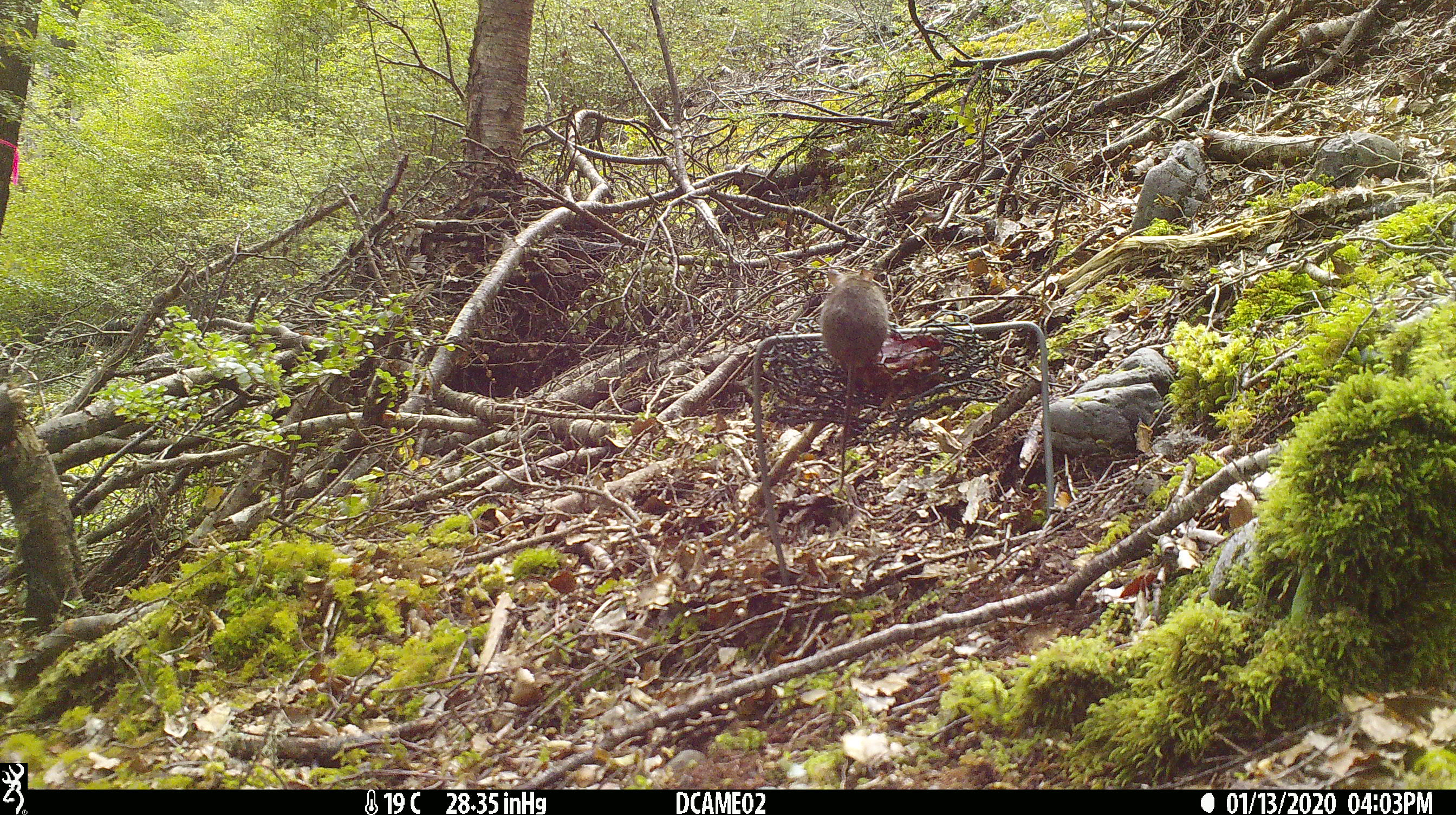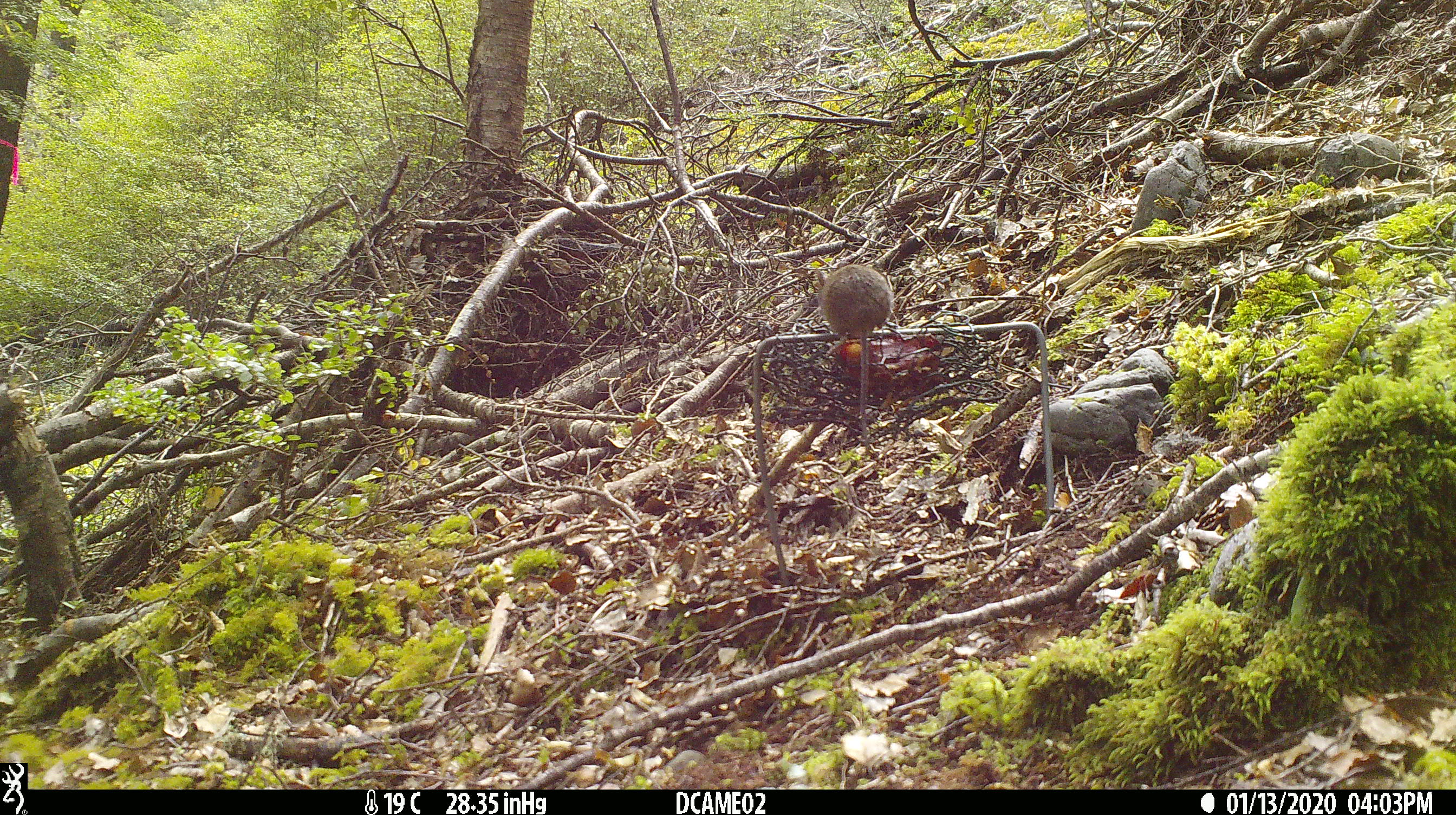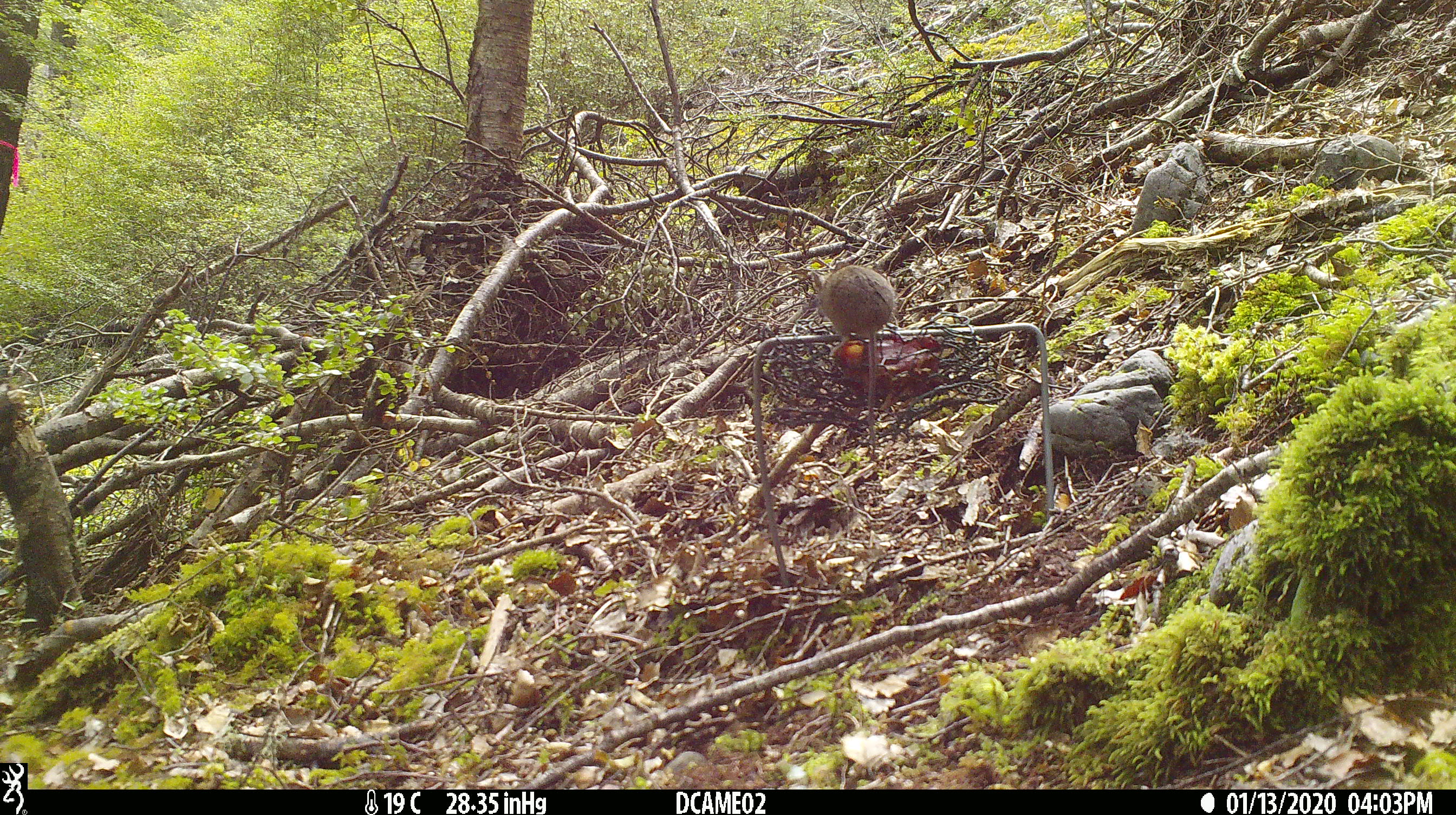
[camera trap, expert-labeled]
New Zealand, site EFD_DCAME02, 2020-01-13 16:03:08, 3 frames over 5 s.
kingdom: Animalia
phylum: Chordata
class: Mammalia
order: Rodentia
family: Muridae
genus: Mus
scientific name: Mus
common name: mouse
Mouse (Mus).